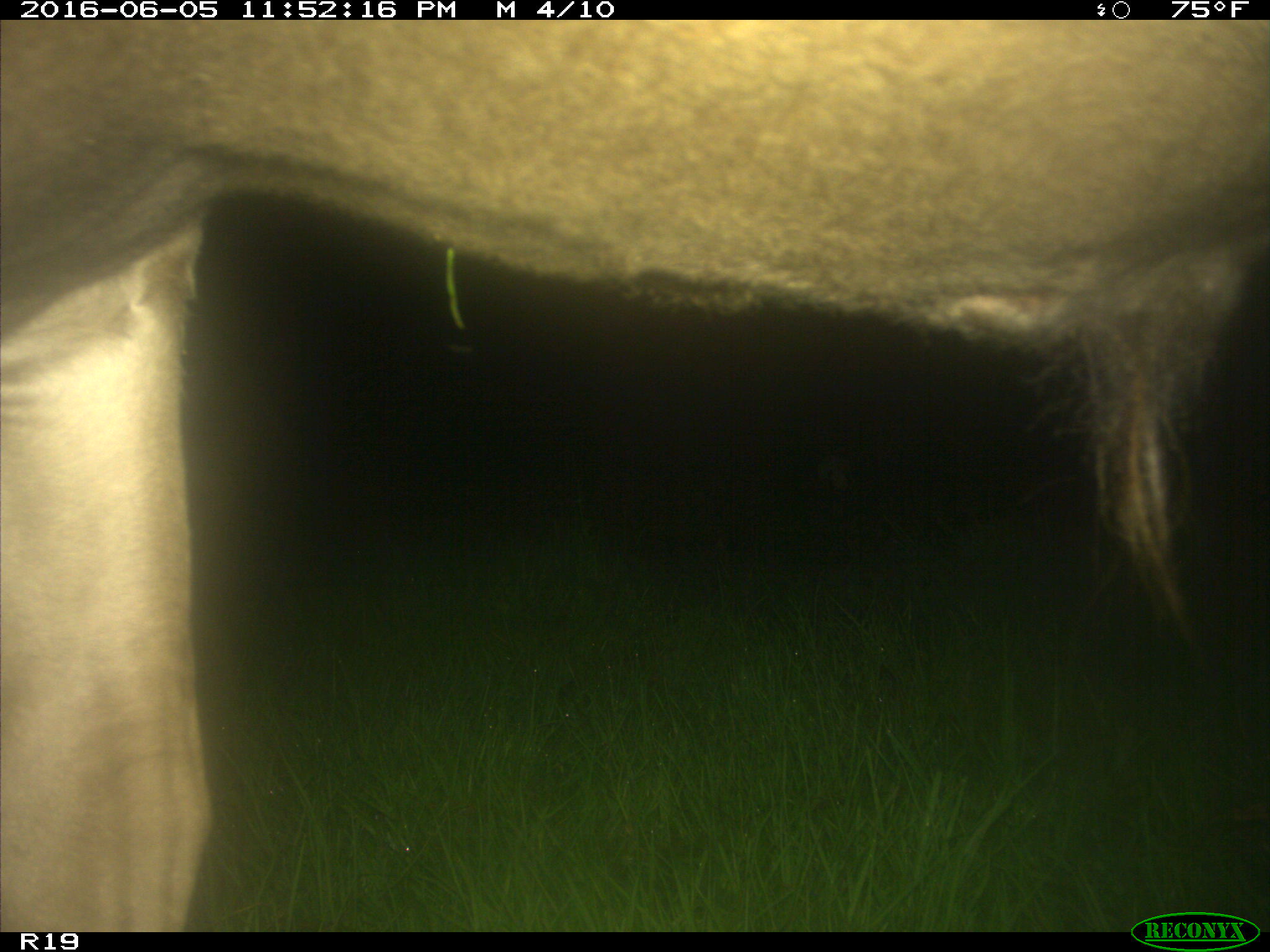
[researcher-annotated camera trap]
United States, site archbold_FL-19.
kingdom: Animalia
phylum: Chordata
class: Mammalia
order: Artiodactyla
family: Bovidae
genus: Bos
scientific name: Bos taurus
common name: domestic cow